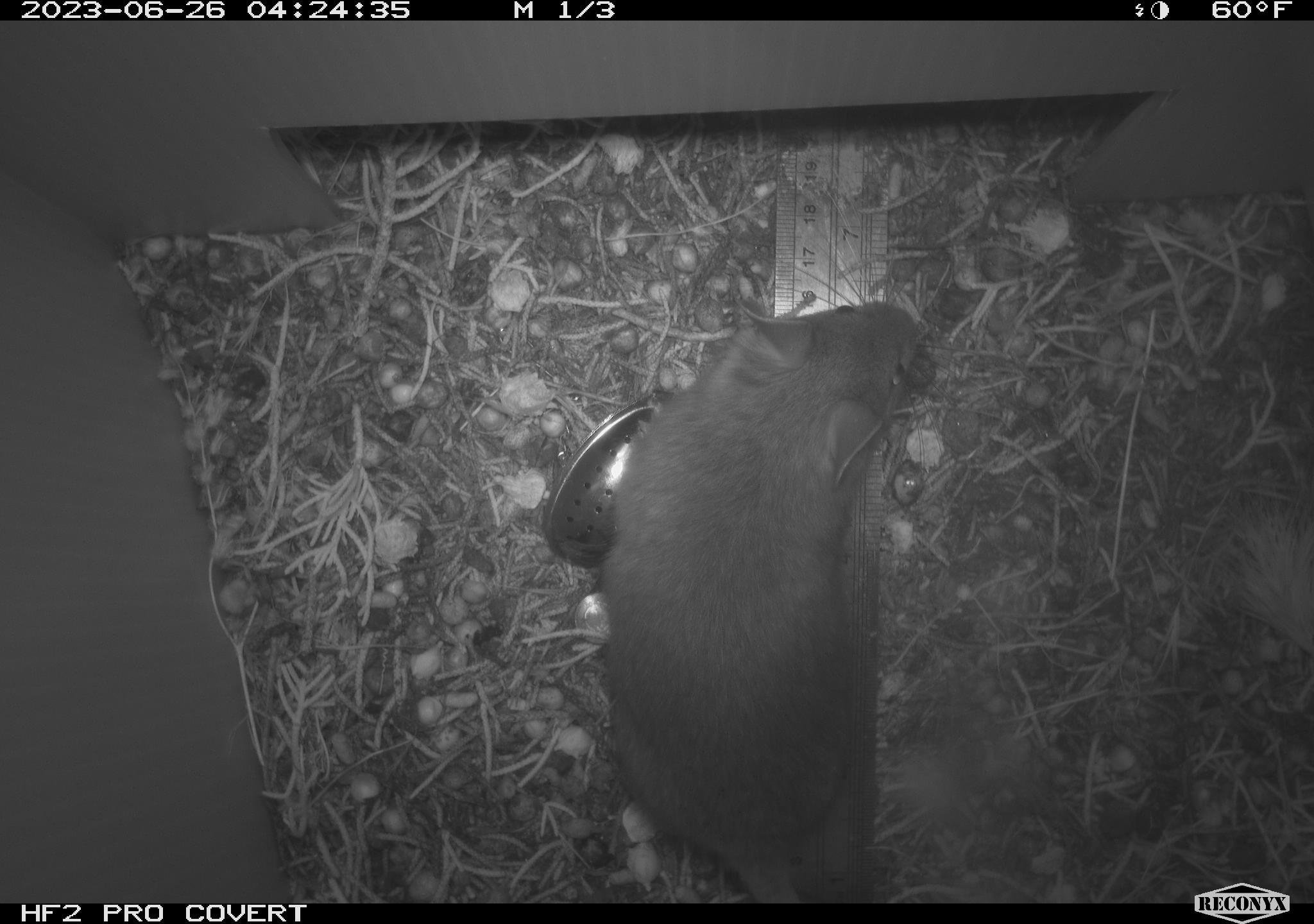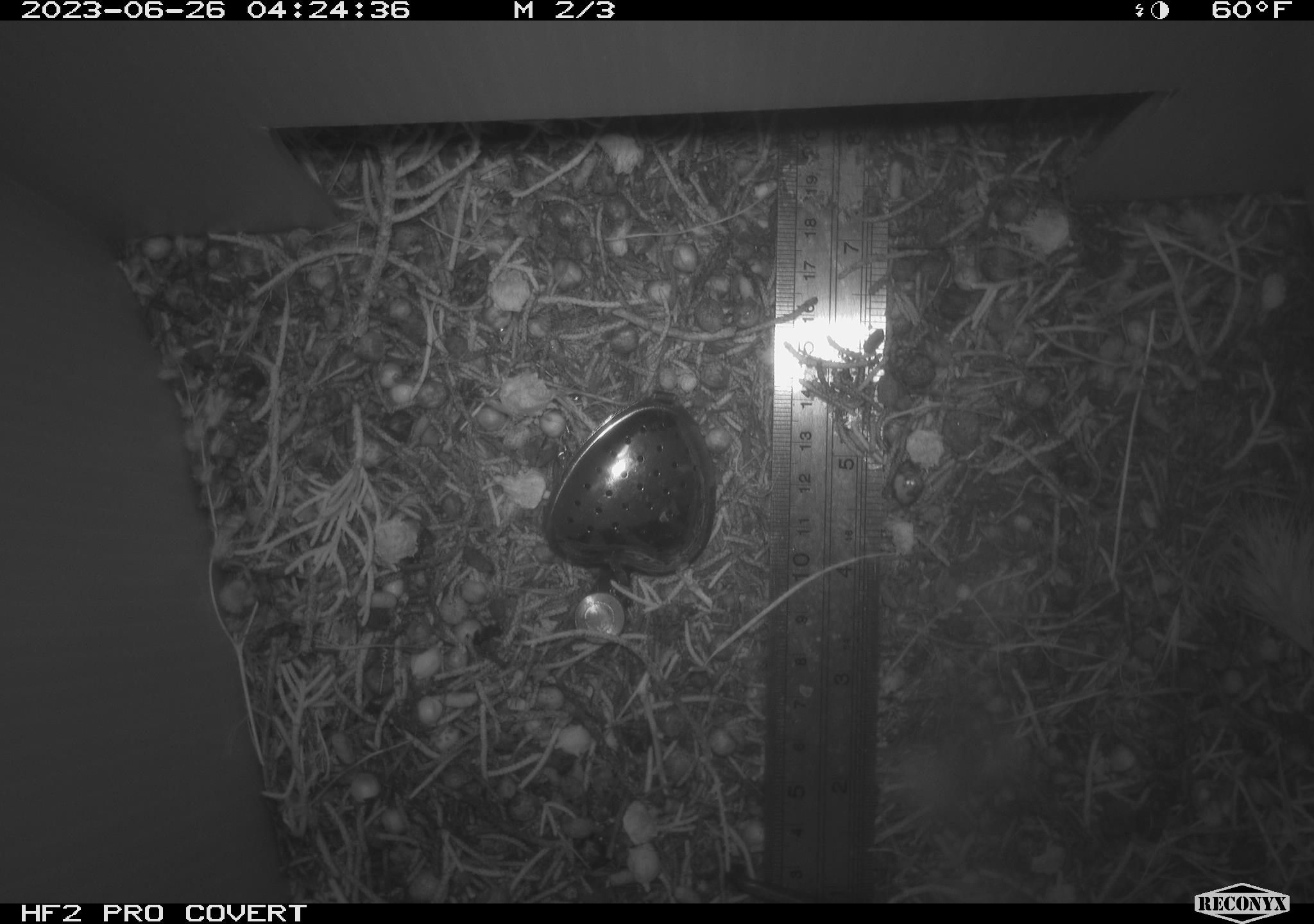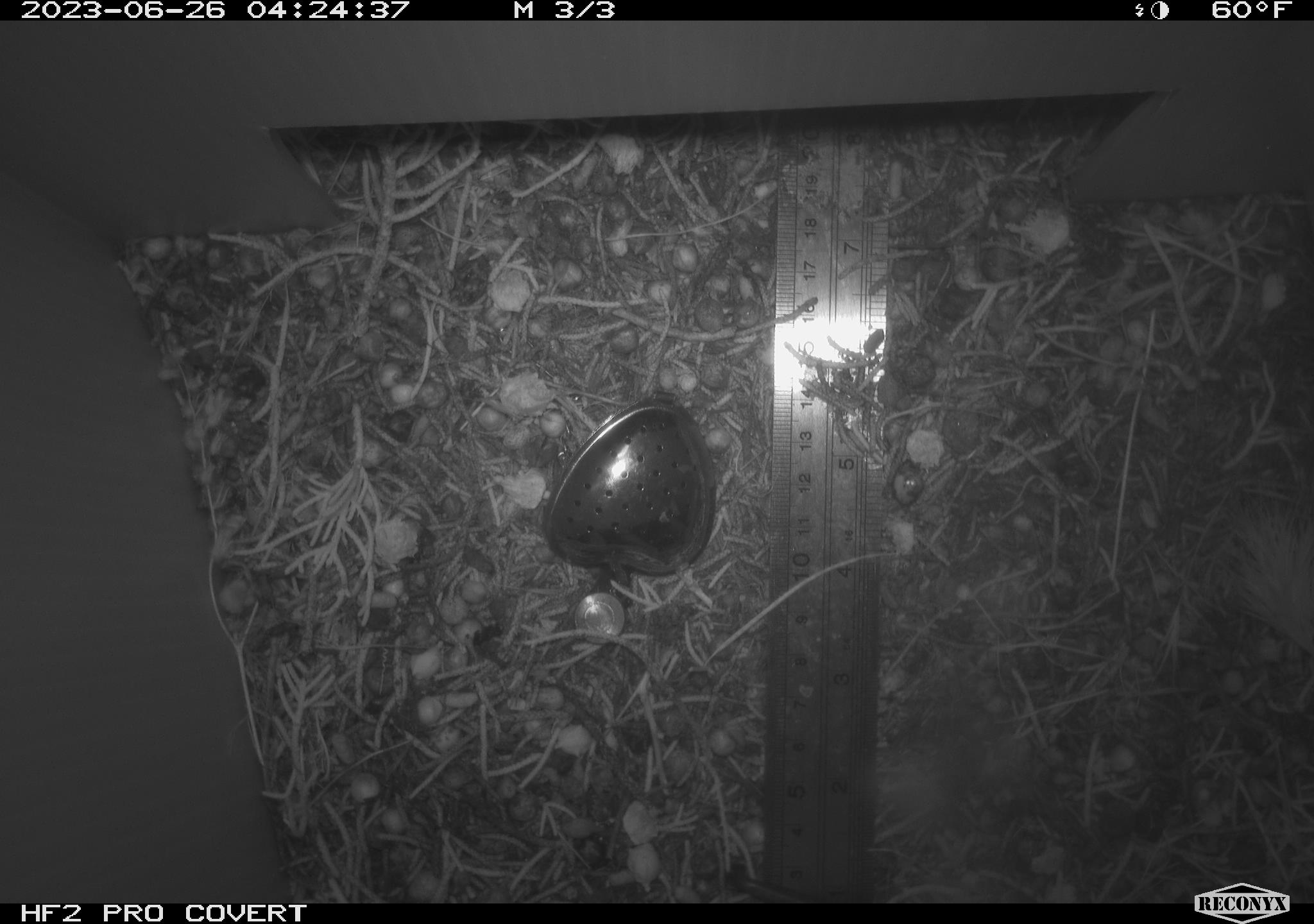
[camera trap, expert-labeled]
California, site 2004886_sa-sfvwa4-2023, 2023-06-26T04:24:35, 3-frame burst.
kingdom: Animalia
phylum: Chordata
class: Mammalia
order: Rodentia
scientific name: Rodentia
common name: rodent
Rodent (Rodentia).